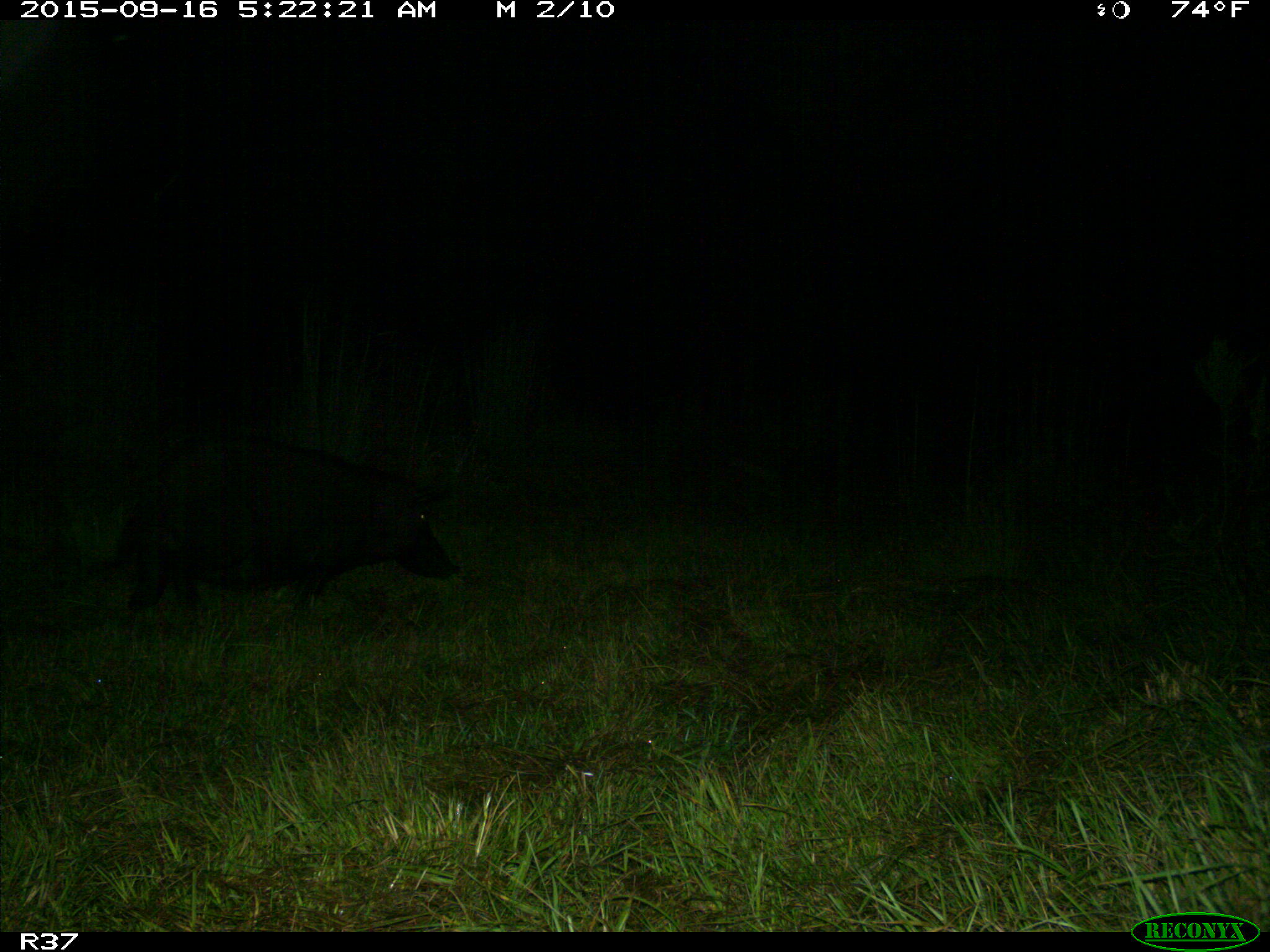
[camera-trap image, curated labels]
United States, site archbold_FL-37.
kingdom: Animalia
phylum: Chordata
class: Mammalia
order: Artiodactyla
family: Suidae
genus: Sus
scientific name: Sus scrofa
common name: wild boar